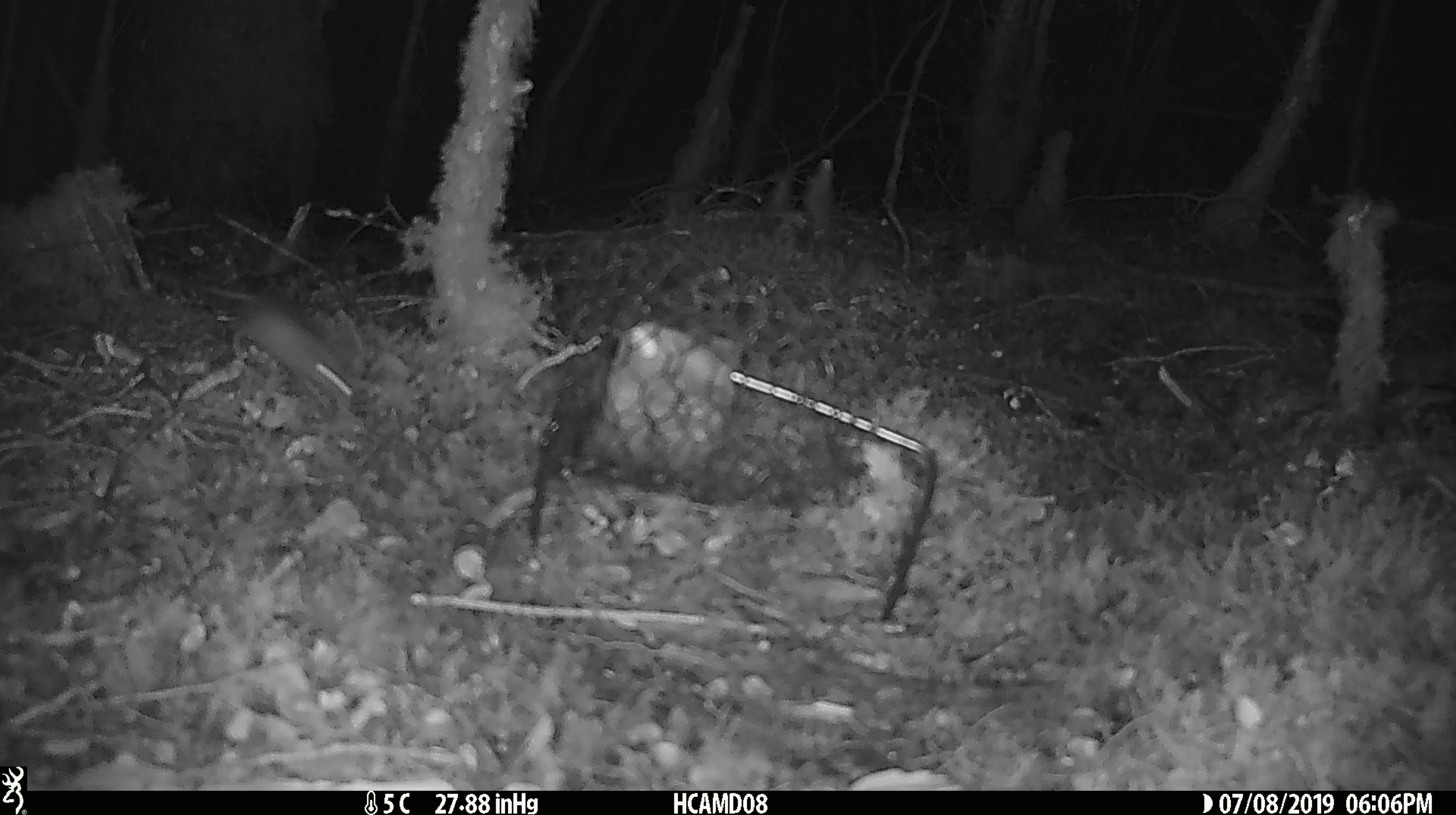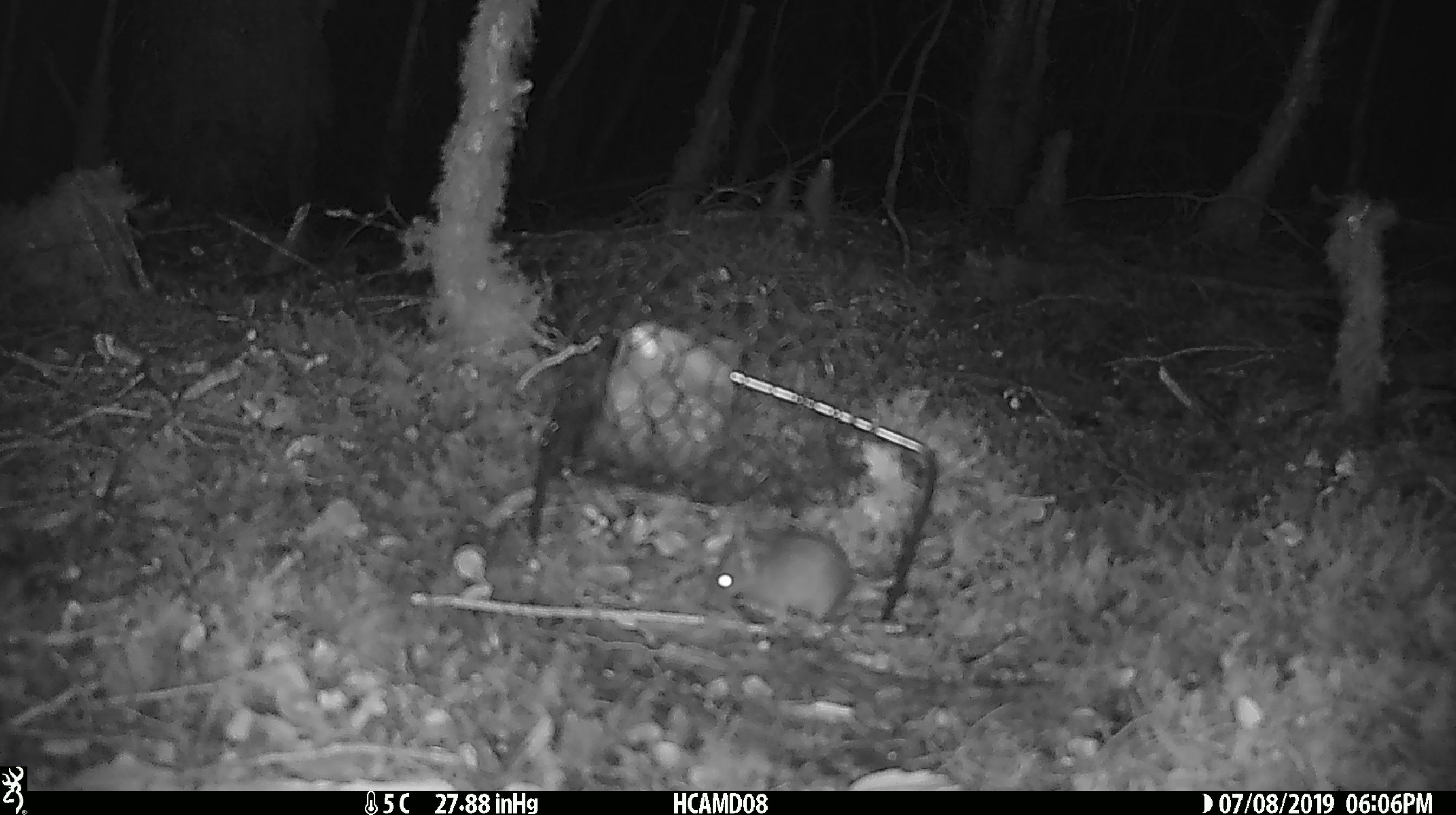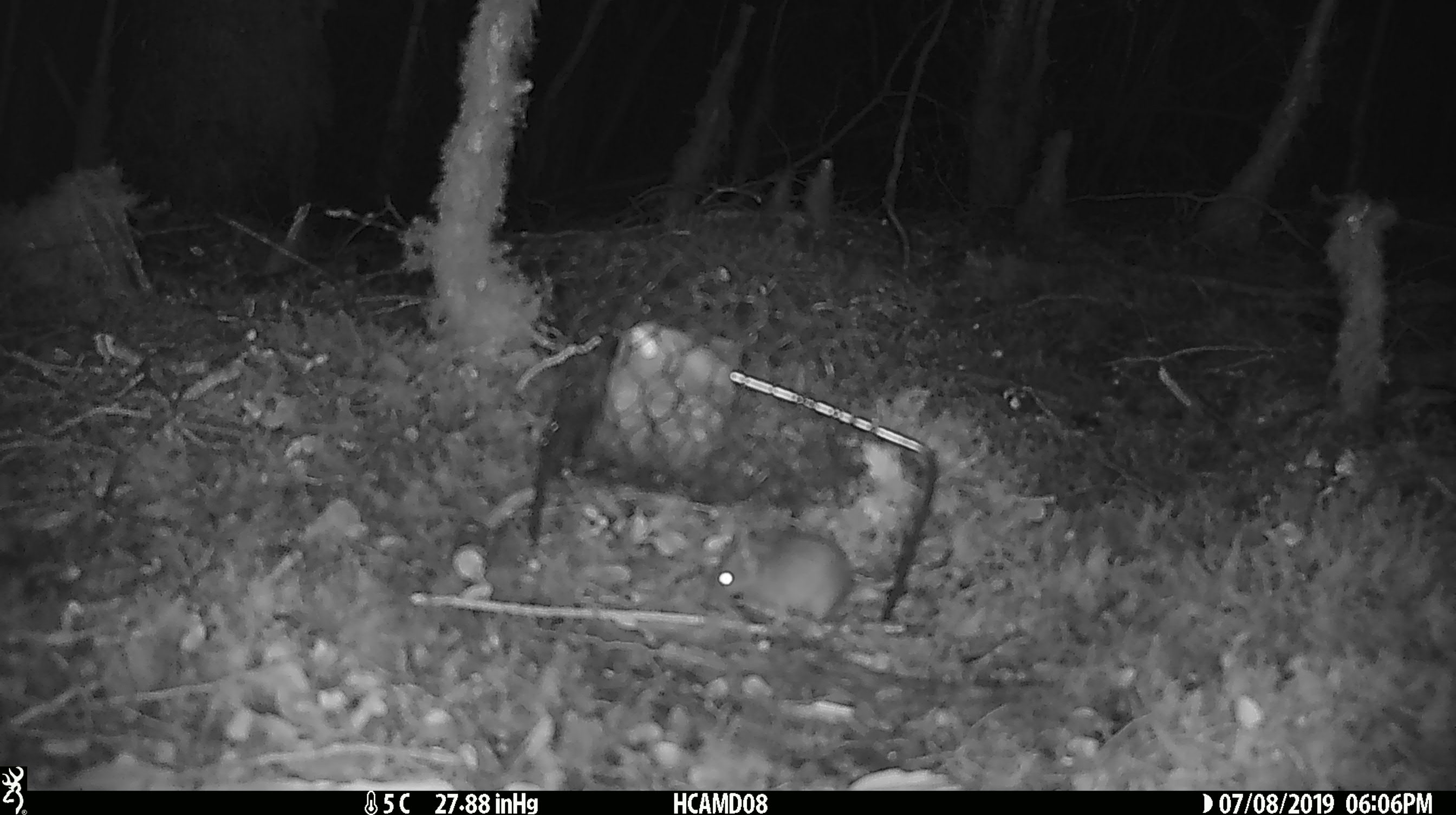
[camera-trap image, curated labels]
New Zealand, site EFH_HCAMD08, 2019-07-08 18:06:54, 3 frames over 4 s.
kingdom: Animalia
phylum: Chordata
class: Mammalia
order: Rodentia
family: Muridae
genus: Mus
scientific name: Mus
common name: mouse